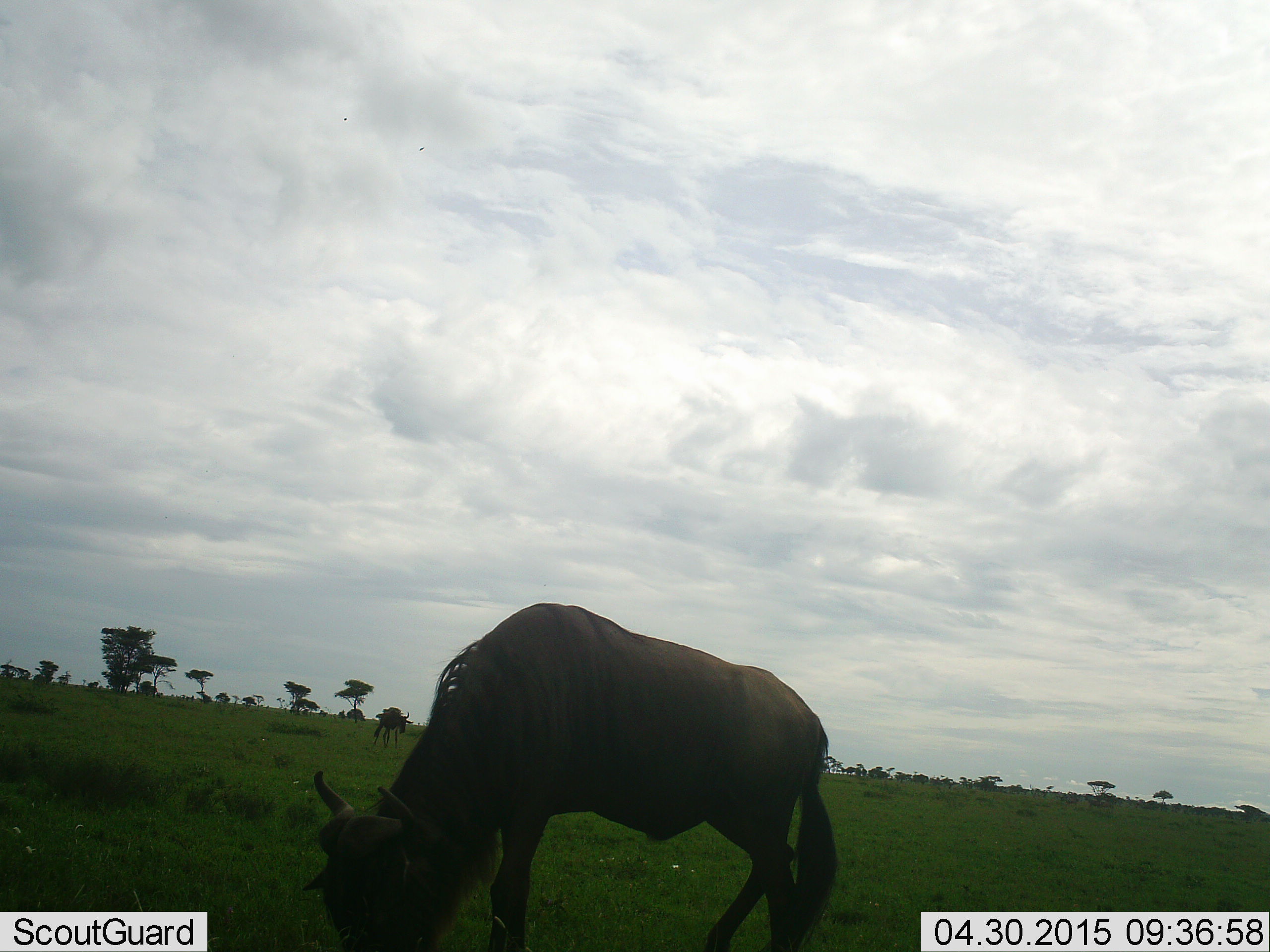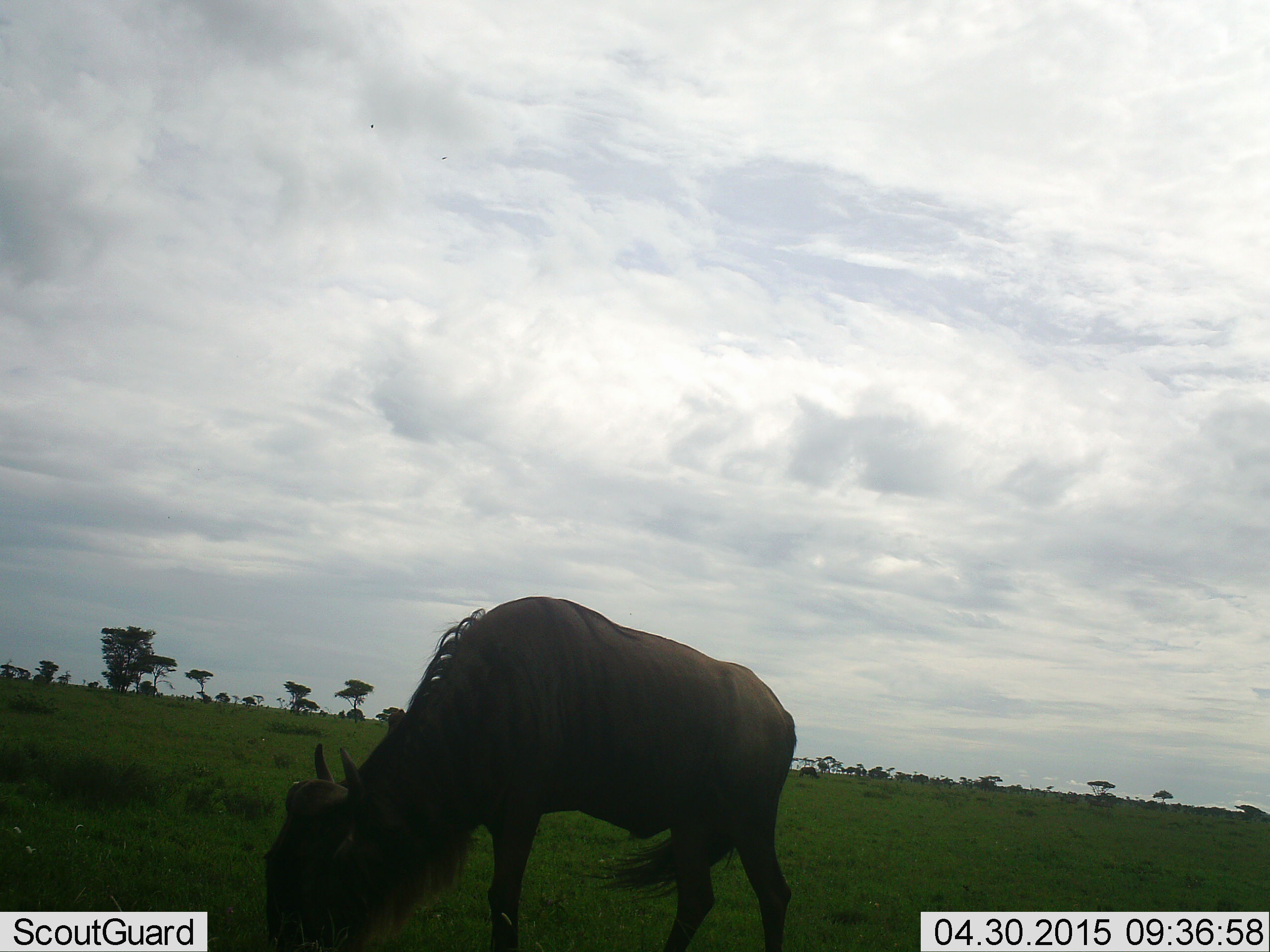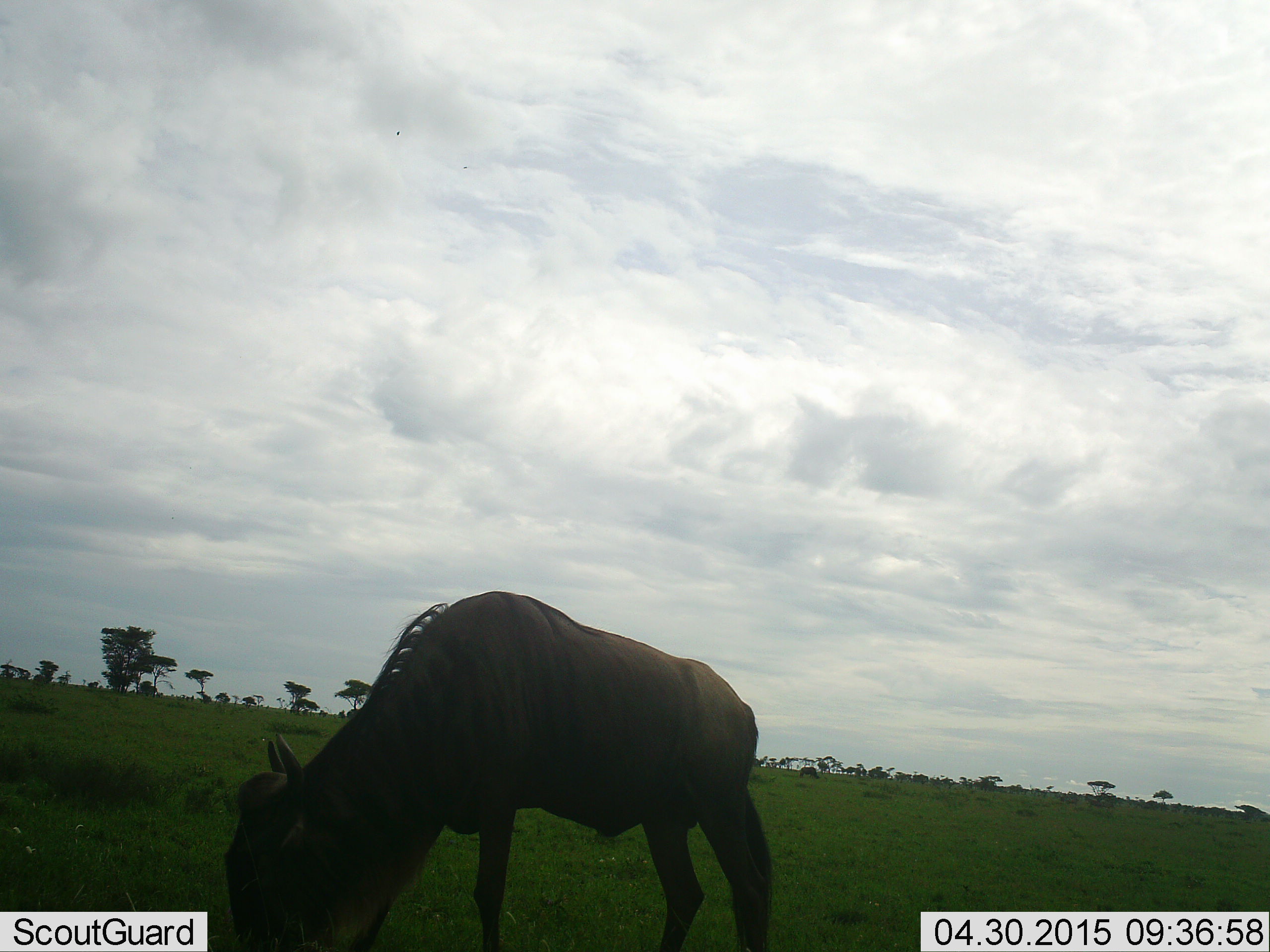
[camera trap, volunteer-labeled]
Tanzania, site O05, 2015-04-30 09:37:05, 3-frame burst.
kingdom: Animalia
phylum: Chordata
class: Mammalia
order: Artiodactyla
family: Bovidae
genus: Connochaetes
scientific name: Connochaetes taurinus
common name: blue wildebeest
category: wildebeest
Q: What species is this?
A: Wildebeest (blue wildebeest) (Connochaetes taurinus).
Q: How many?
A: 1.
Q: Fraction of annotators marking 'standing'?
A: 9%.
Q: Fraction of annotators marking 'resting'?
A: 0%.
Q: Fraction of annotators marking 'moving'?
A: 9%.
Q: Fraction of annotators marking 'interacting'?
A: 0%.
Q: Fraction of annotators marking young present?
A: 0%.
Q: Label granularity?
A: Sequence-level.